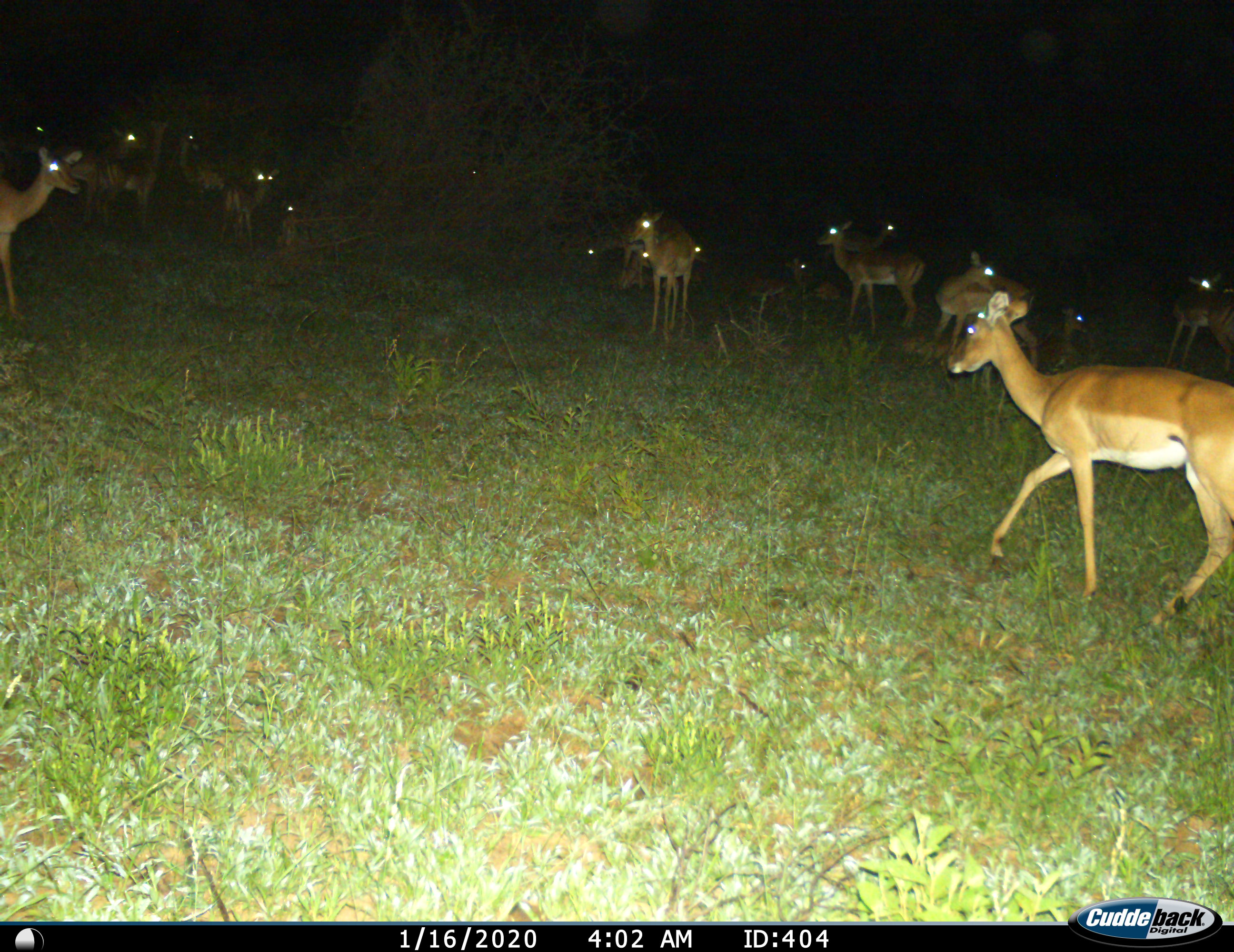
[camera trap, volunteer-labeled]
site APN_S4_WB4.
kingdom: Animalia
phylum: Chordata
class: Mammalia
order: Artiodactyla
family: Bovidae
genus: Aepyceros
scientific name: Aepyceros melampus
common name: impala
Impala (Aepyceros melampus), count 11-50. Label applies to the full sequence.